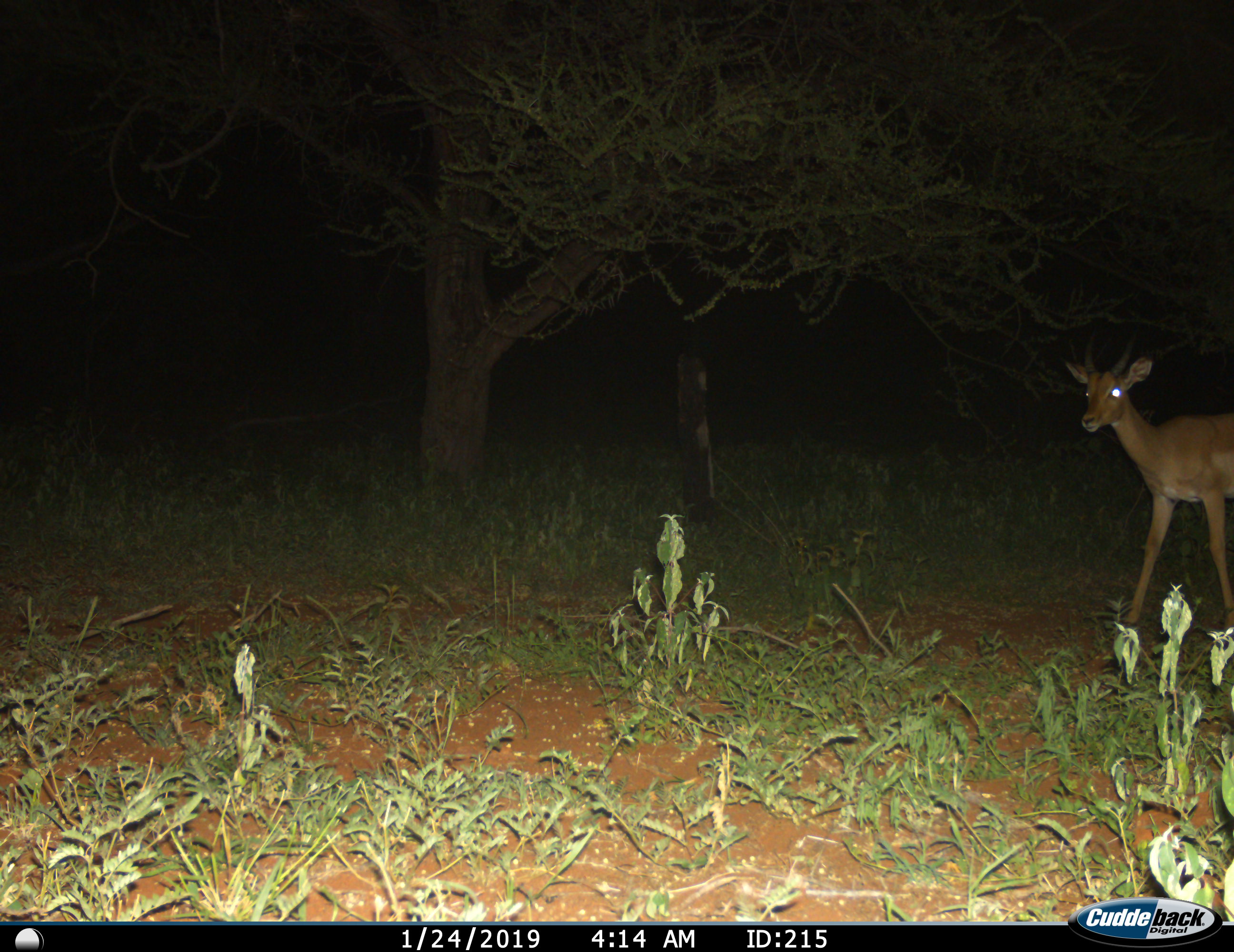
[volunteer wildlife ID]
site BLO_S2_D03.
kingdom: Animalia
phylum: Chordata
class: Mammalia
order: Artiodactyla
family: Bovidae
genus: Aepyceros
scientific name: Aepyceros melampus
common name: impala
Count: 1.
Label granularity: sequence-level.